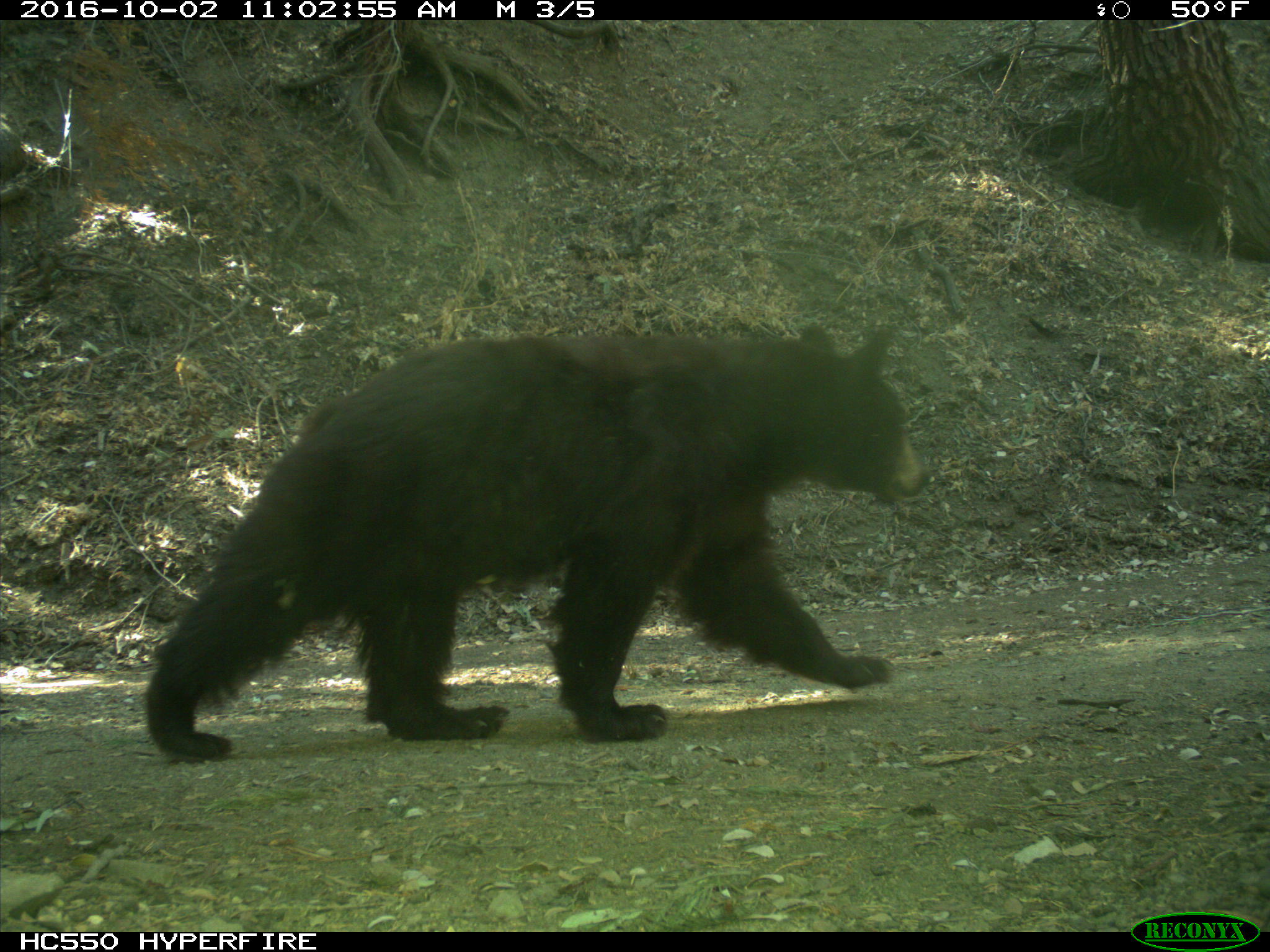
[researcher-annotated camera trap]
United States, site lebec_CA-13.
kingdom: Animalia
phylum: Chordata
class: Mammalia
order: Carnivora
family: Ursidae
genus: Ursus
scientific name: Ursus americanus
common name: american black bear